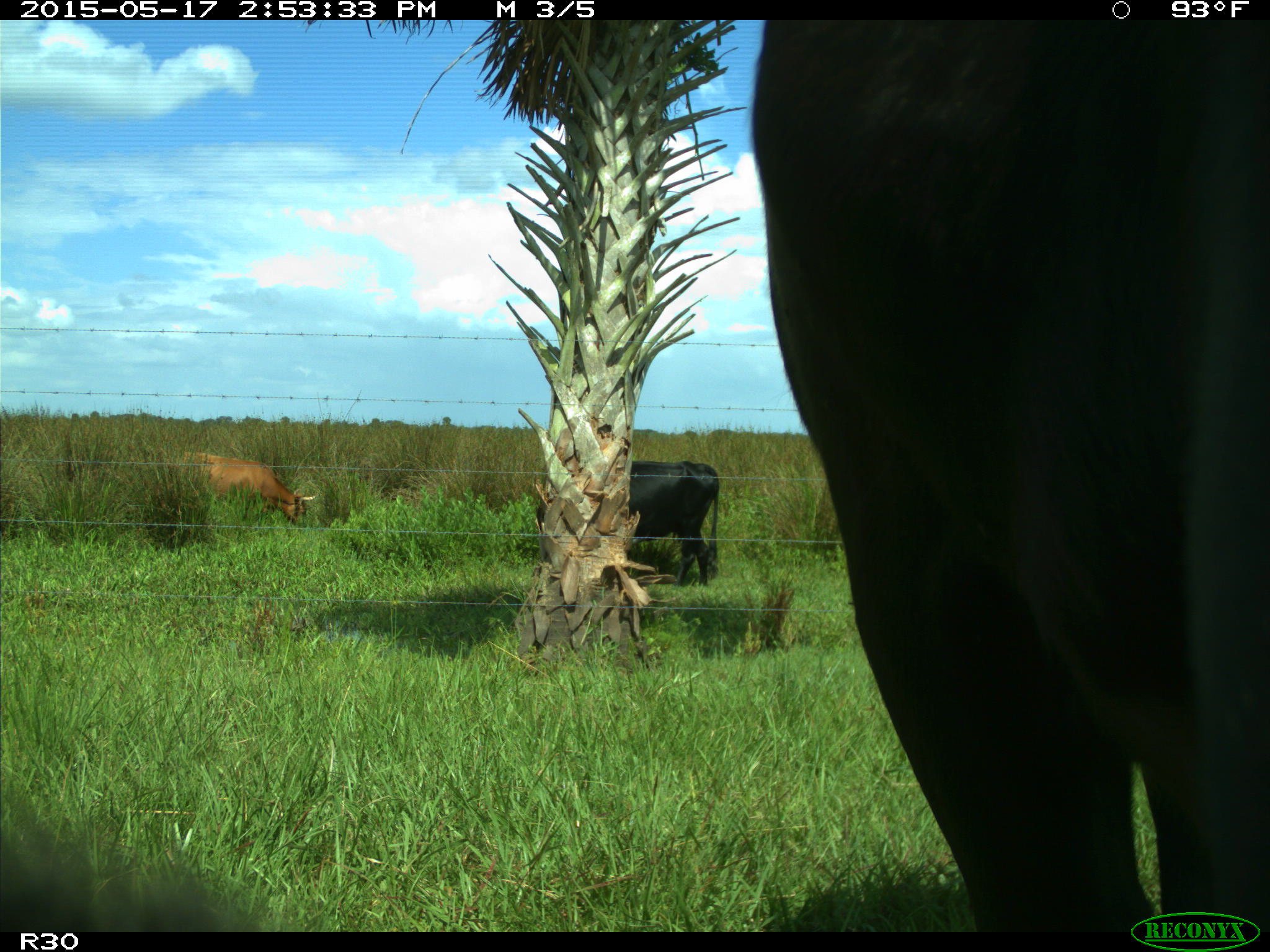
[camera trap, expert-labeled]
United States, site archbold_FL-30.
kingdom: Animalia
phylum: Chordata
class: Mammalia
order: Artiodactyla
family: Bovidae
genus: Bos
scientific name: Bos taurus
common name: domestic cow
Bos taurus (domestic cow).